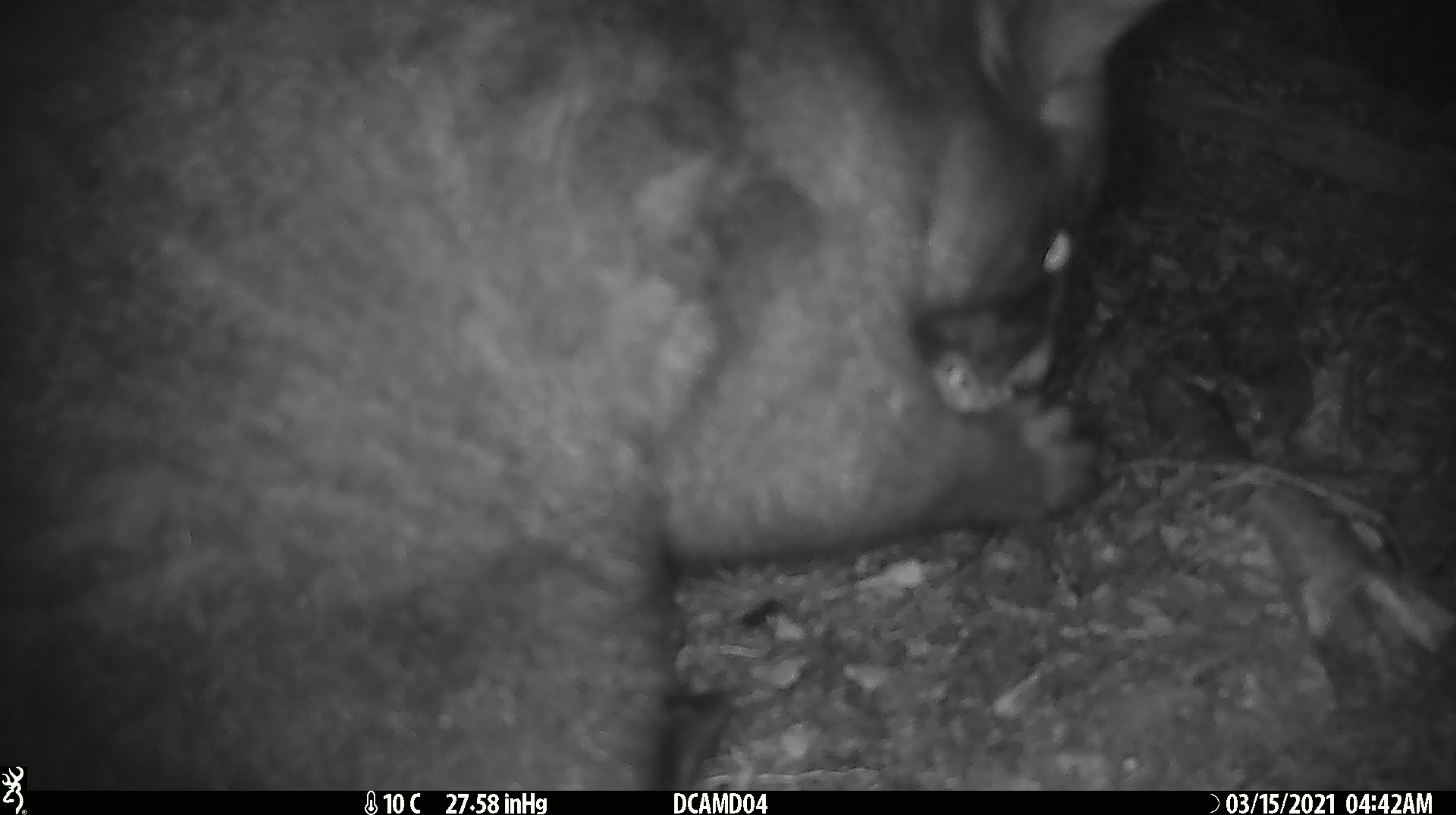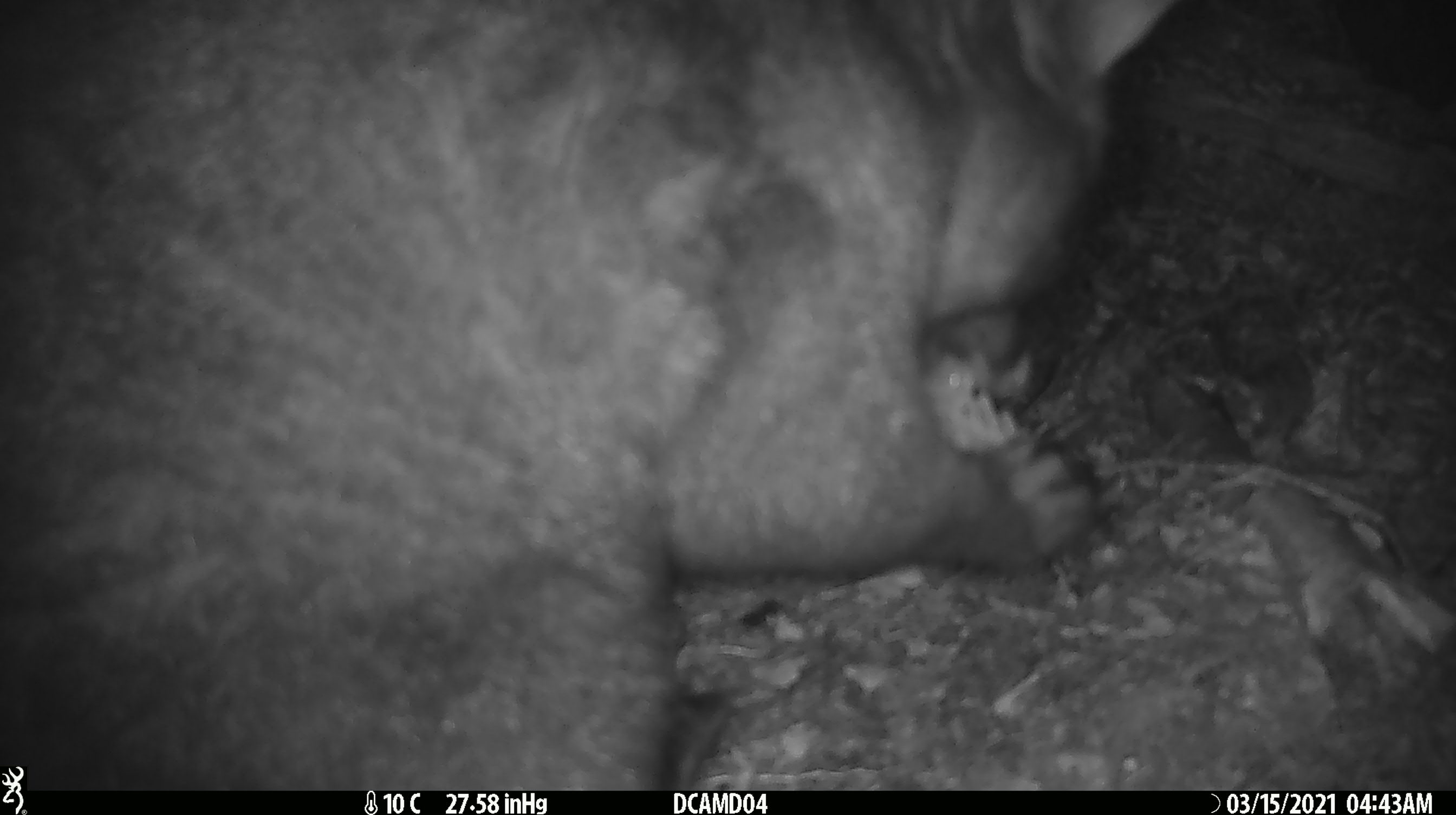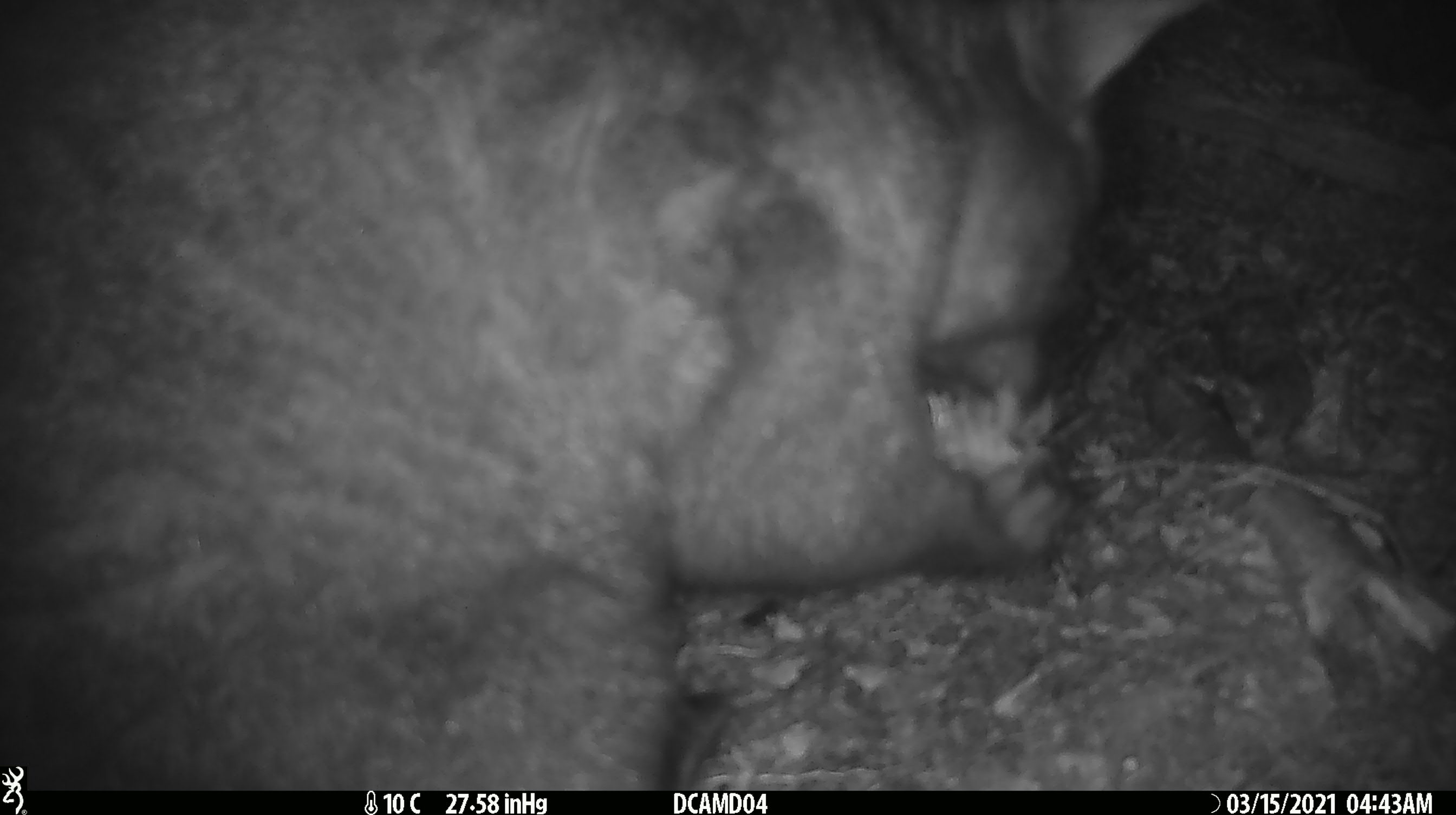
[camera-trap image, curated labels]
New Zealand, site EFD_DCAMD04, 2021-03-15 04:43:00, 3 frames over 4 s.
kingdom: Animalia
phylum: Chordata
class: Mammalia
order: Diprotodontia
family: Phalangeridae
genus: Trichosurus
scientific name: Trichosurus vulpecula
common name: common brushtail possum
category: possum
Possum (common brushtail possum) (Trichosurus vulpecula).